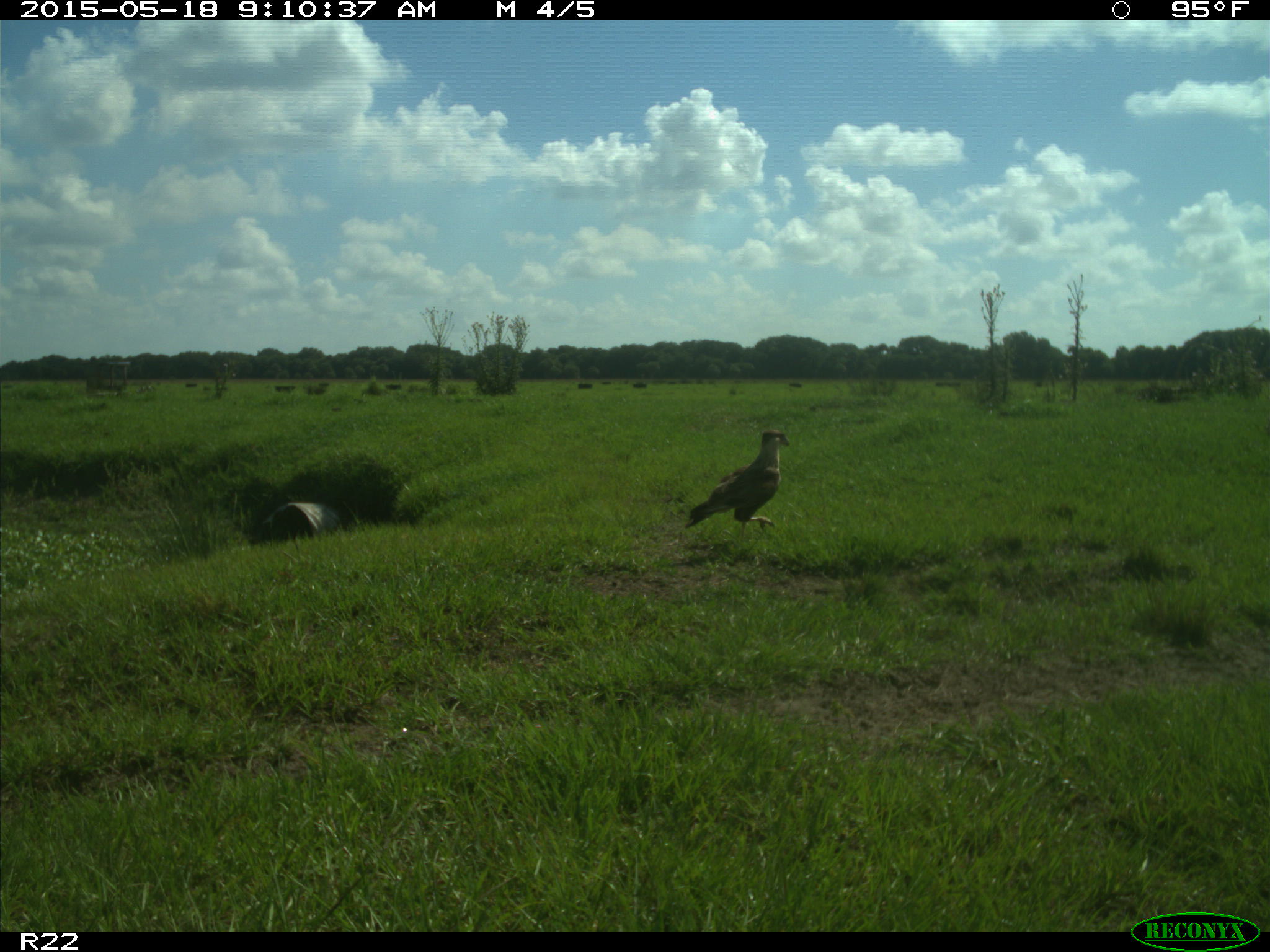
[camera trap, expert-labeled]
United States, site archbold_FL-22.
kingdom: Animalia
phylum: Chordata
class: Aves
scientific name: Aves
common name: birds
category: unidentified bird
Unidentified bird (birds) (Aves).